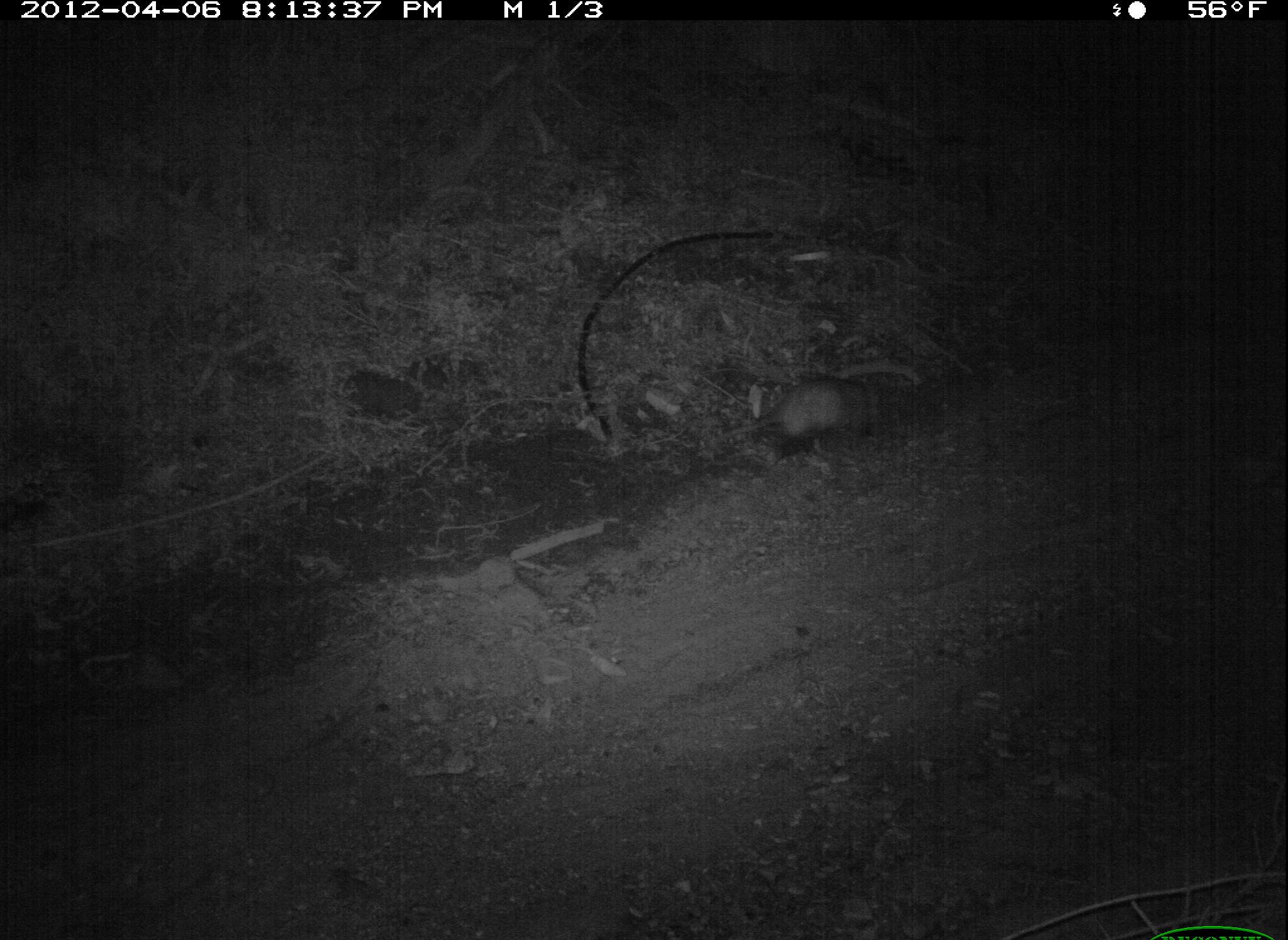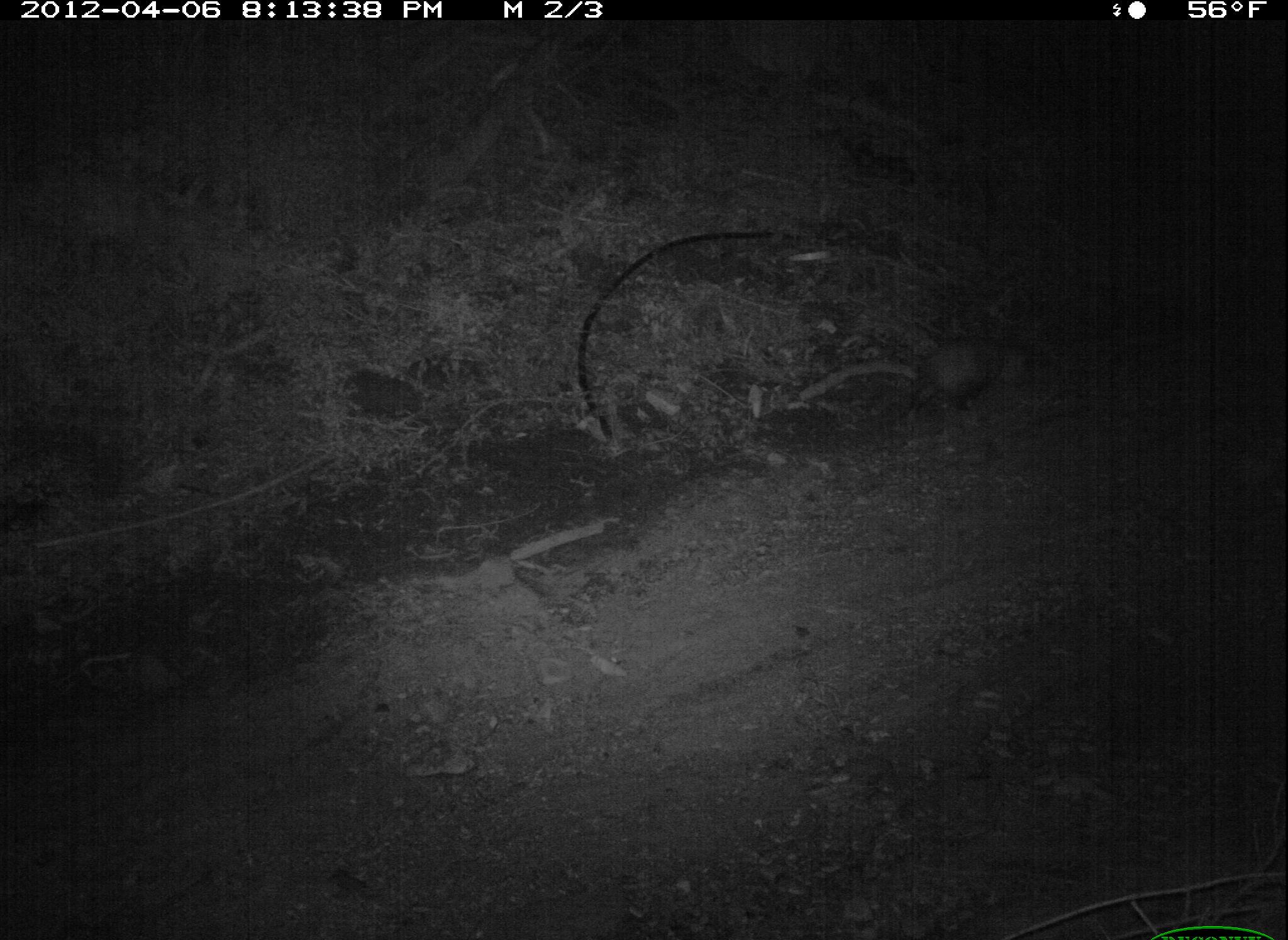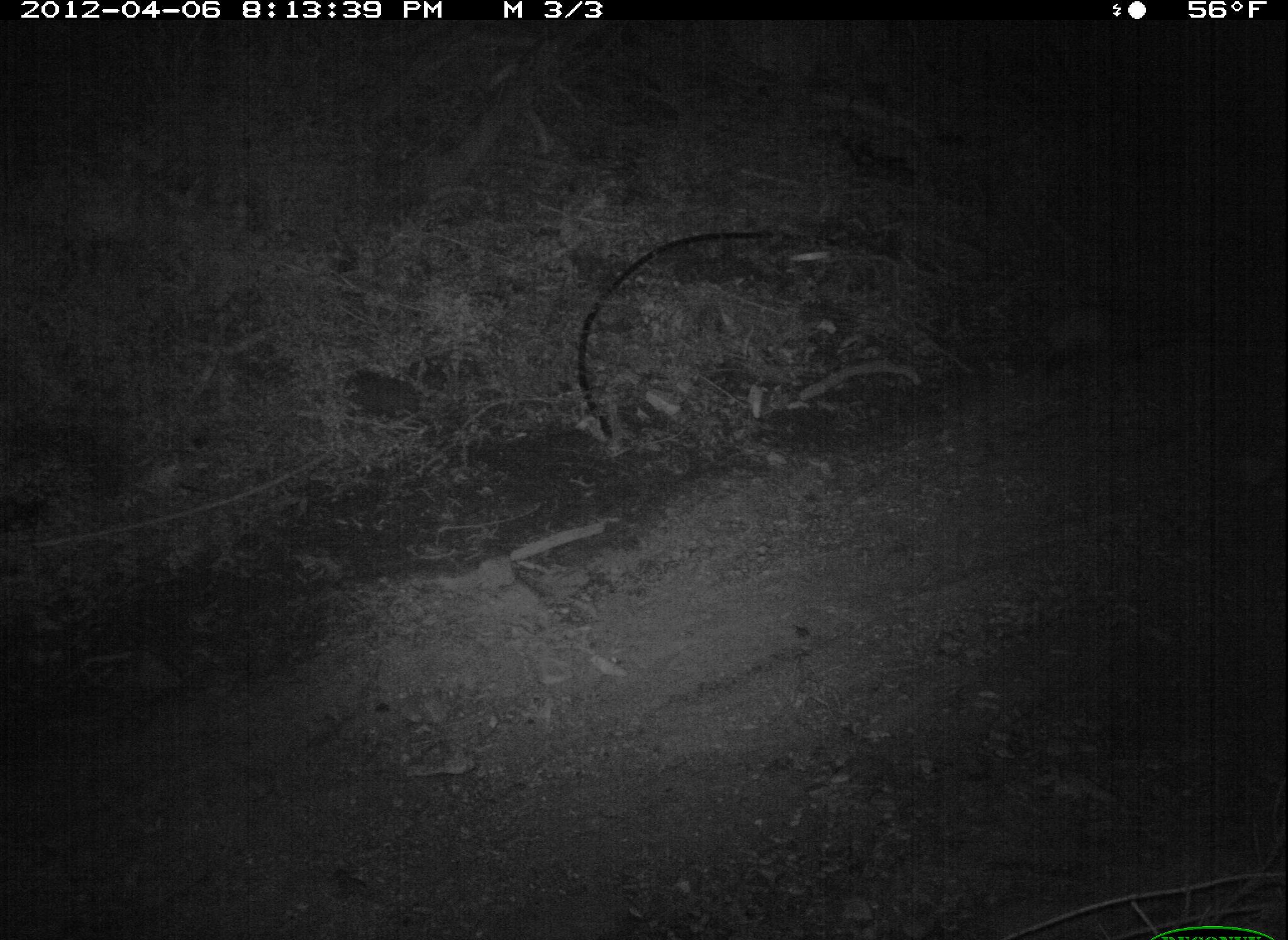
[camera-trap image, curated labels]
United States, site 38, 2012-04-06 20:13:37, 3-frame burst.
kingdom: Animalia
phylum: Chordata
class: Mammalia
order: Didelphimorphia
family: Didelphidae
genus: Didelphis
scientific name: Didelphis virginiana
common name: virginia opossum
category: opossum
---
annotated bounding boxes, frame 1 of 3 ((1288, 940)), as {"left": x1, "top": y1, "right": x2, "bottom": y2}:
opossum: {"left": 694, "top": 367, "right": 906, "bottom": 467}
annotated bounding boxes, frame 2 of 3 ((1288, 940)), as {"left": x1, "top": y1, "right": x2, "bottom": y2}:
opossum: {"left": 852, "top": 319, "right": 1064, "bottom": 443}